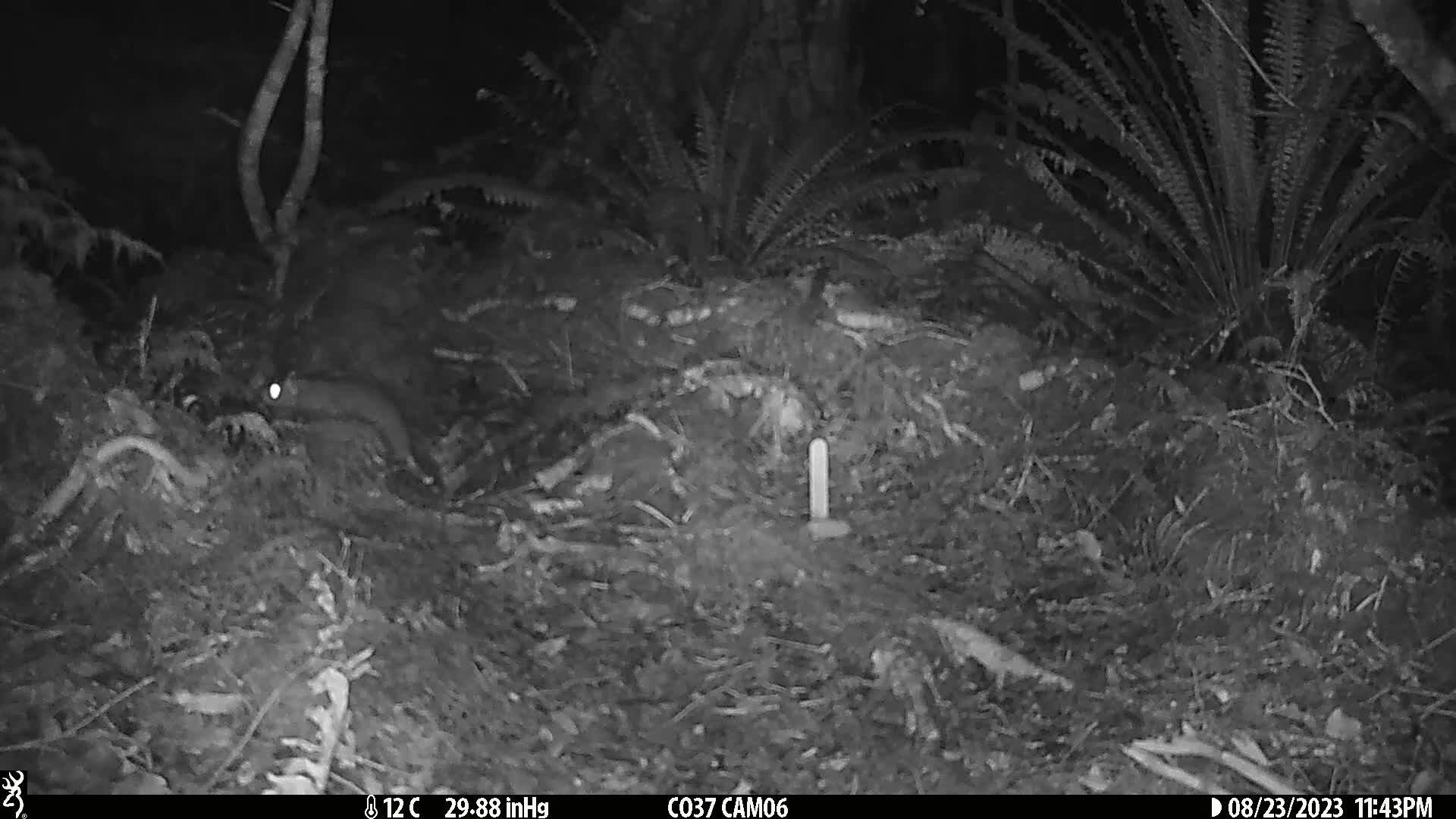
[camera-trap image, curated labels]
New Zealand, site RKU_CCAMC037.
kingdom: Animalia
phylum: Chordata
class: Mammalia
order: Rodentia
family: Muridae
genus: Rattus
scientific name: Rattus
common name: rat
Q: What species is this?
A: Rat (Rattus).